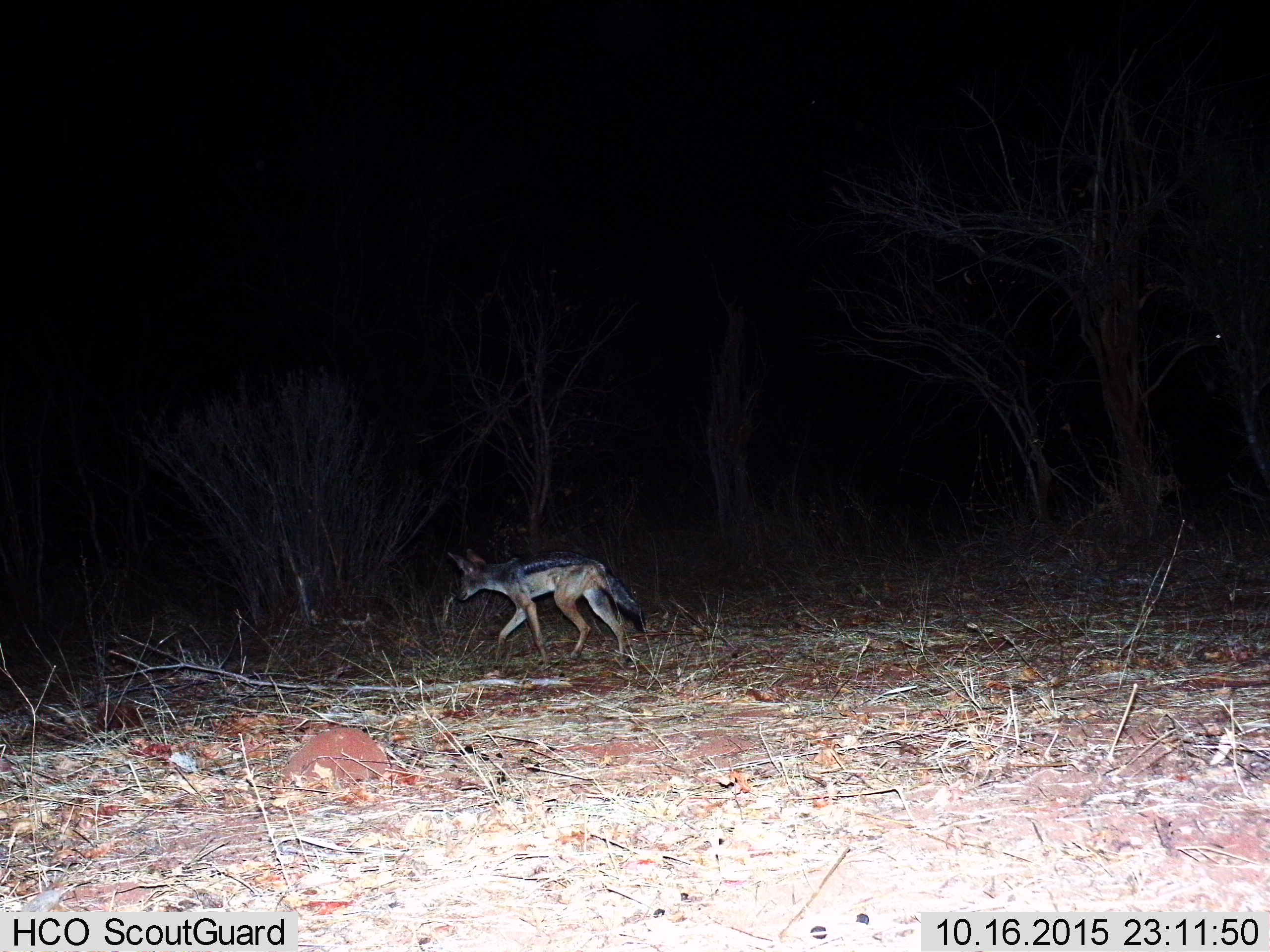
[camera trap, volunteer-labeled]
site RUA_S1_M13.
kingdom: Animalia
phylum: Chordata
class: Mammalia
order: Carnivora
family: Canidae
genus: Lupulella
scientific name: Lupulella mesomelas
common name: black-backed jackal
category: jackalblackbacked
Jackalblackbacked (black-backed jackal) (Lupulella mesomelas), count 1. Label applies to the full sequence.